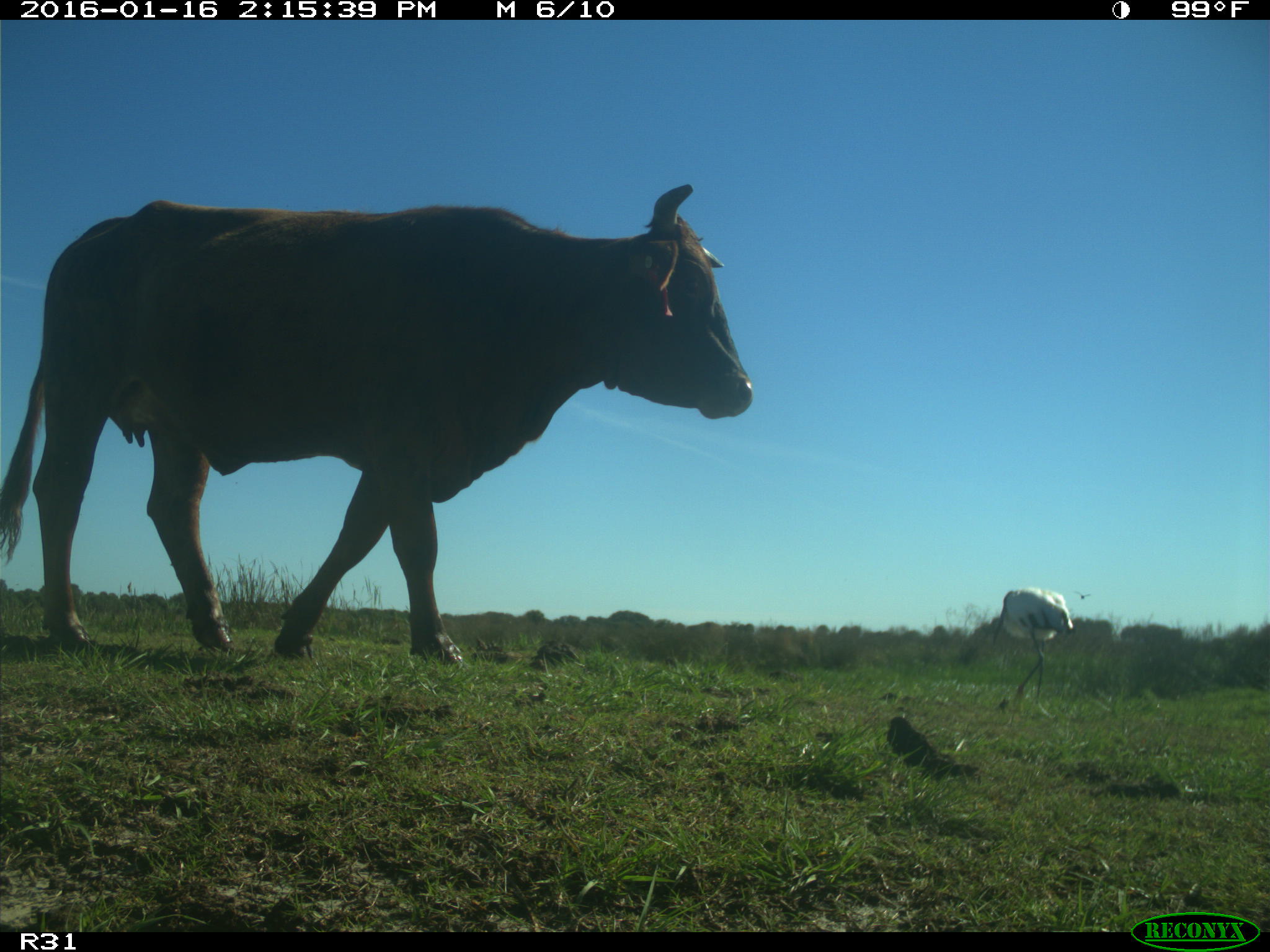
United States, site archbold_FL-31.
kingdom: Animalia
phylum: Chordata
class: Mammalia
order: Artiodactyla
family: Bovidae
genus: Bos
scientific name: Bos taurus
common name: domestic cow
Bos taurus (domestic cow).